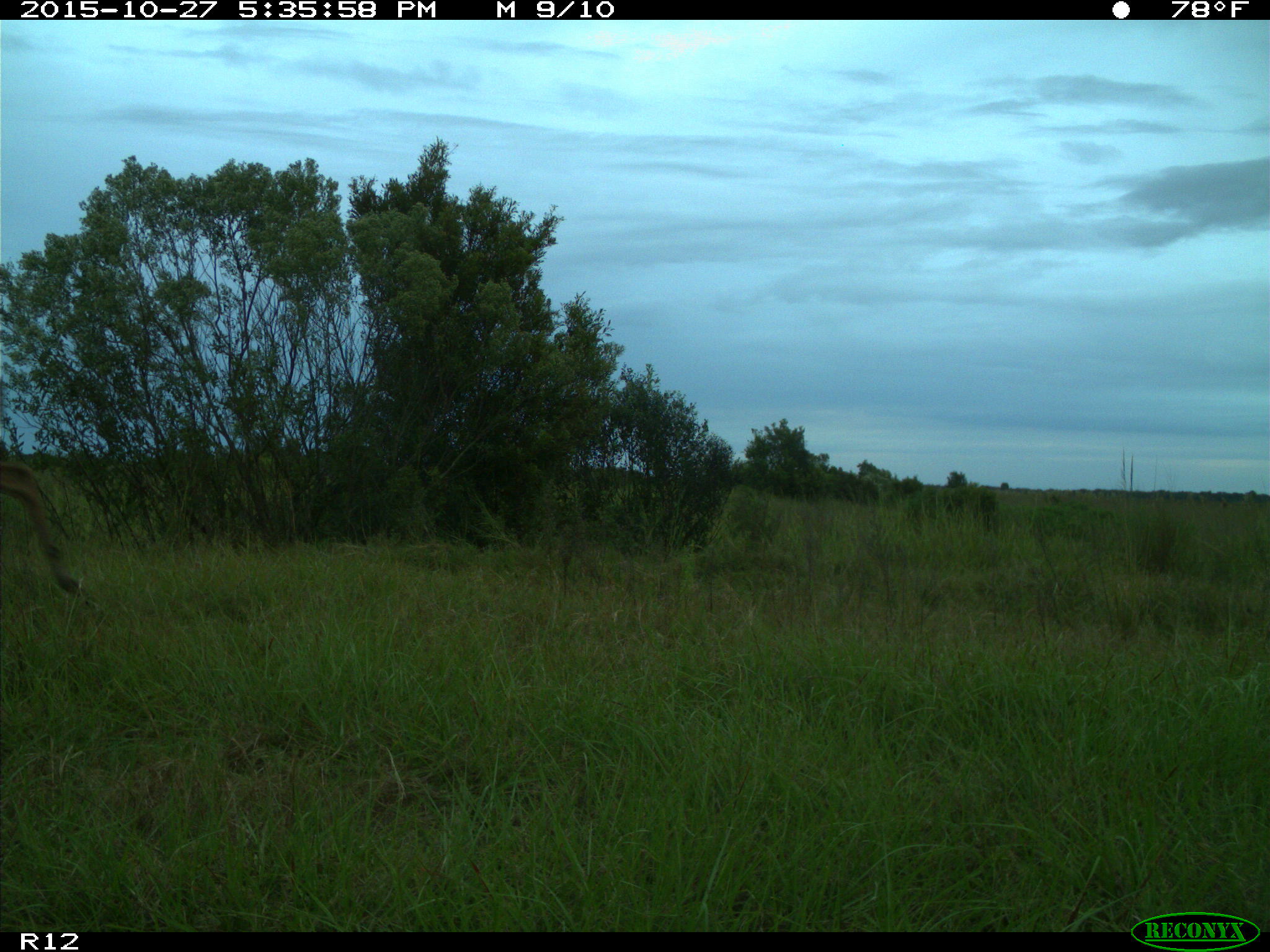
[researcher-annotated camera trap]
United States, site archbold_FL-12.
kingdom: Animalia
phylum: Chordata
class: Mammalia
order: Artiodactyla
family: Cervidae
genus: Odocoileus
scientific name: Odocoileus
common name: deer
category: unidentified deer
Unidentified deer (deer) (Odocoileus).